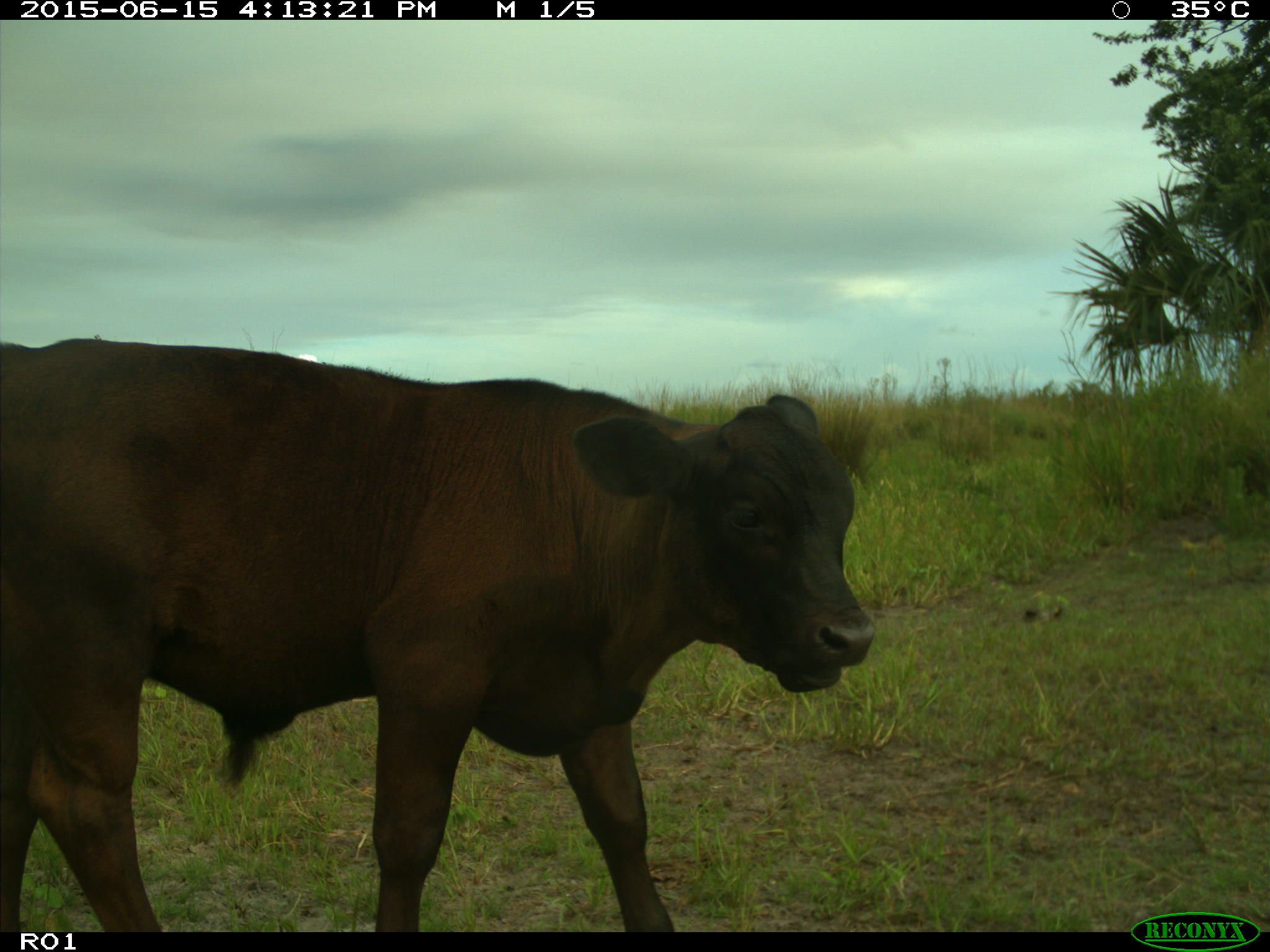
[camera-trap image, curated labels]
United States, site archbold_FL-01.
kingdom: Animalia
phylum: Chordata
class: Mammalia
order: Artiodactyla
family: Bovidae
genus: Bos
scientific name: Bos taurus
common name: domestic cow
Bos taurus (domestic cow).